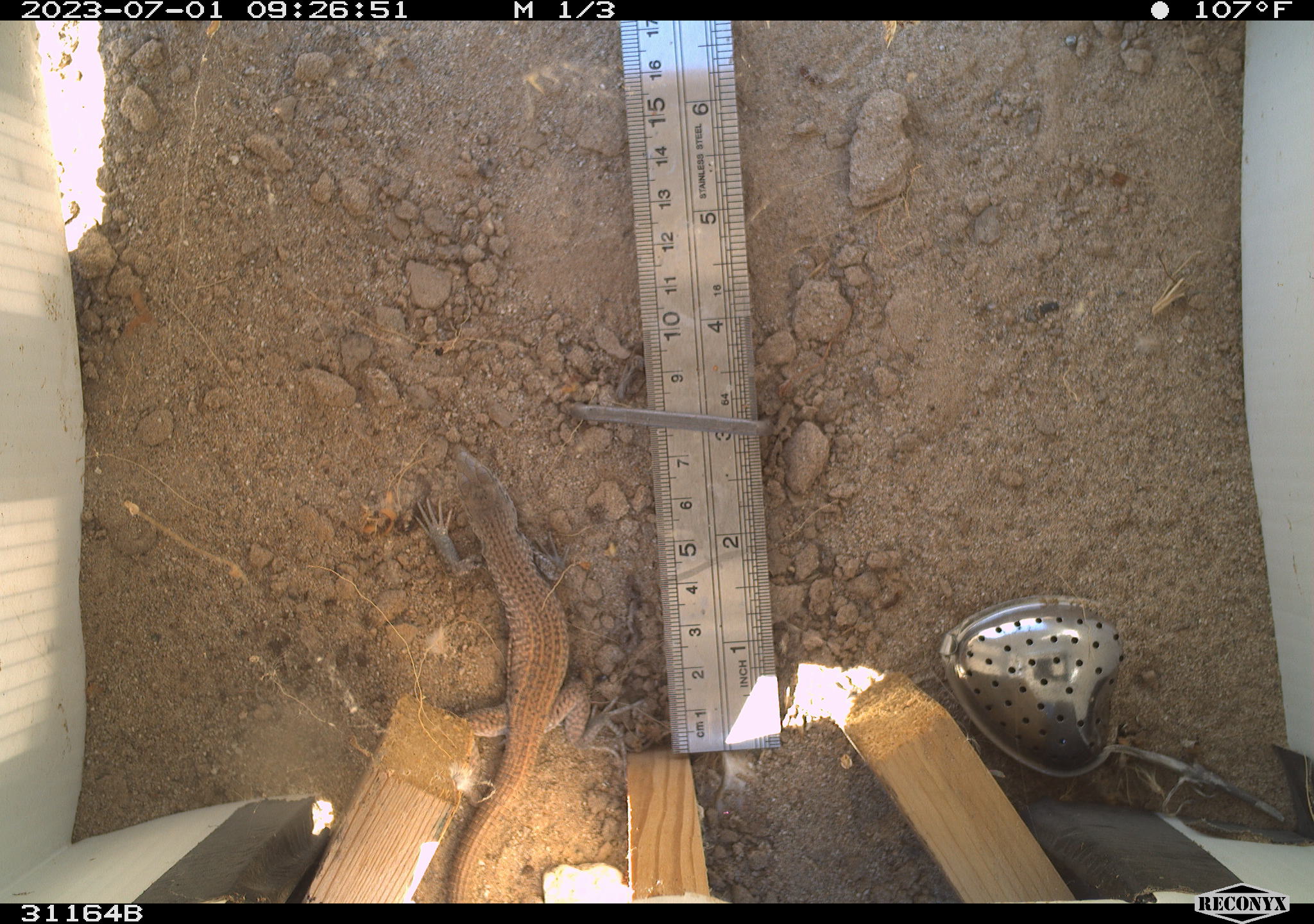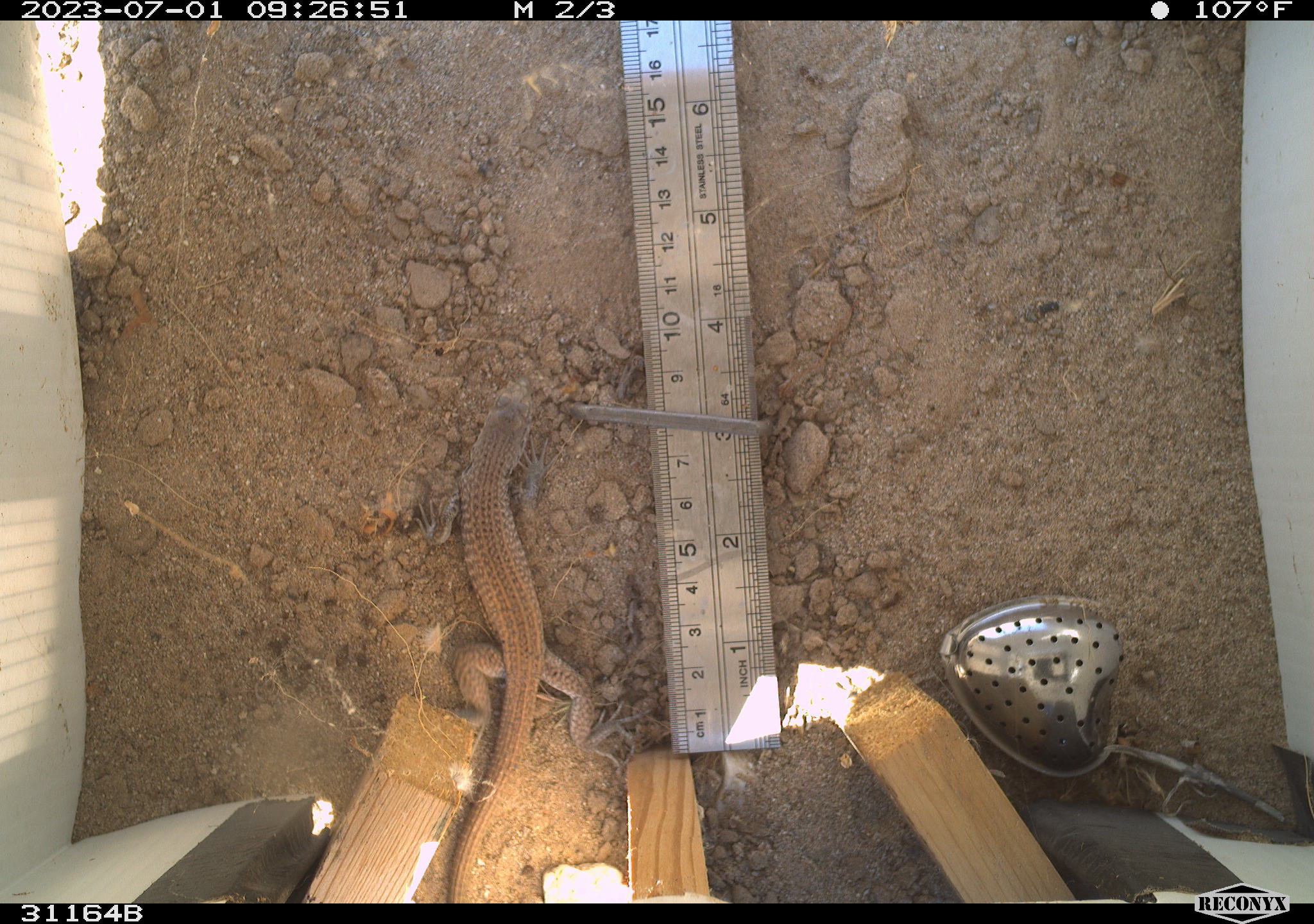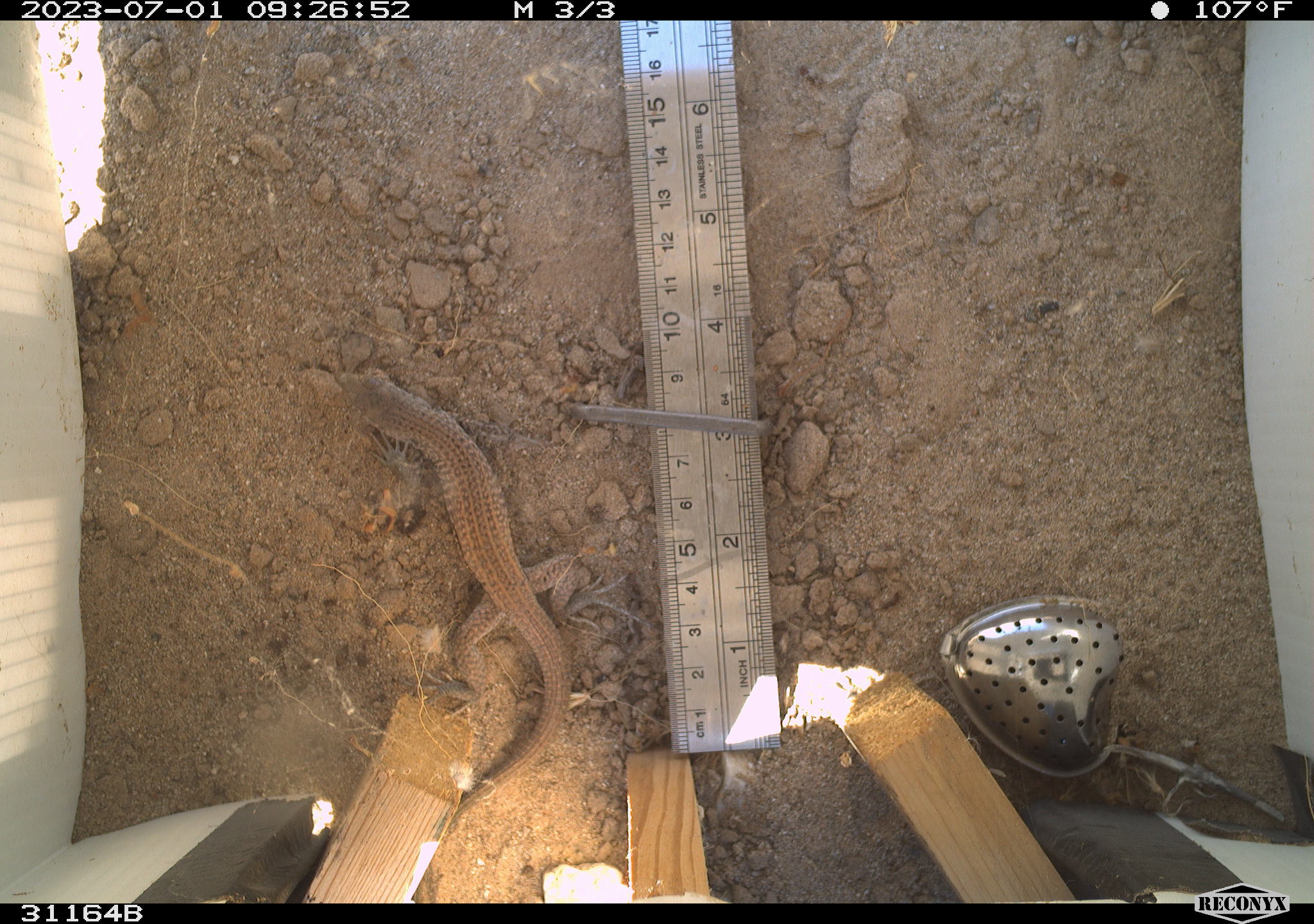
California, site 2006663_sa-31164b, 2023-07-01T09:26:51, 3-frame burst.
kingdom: Animalia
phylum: Chordata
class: Reptilia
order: Squamata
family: Teiidae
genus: Aspidoscelis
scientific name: Aspidoscelis tigris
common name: western whiptail